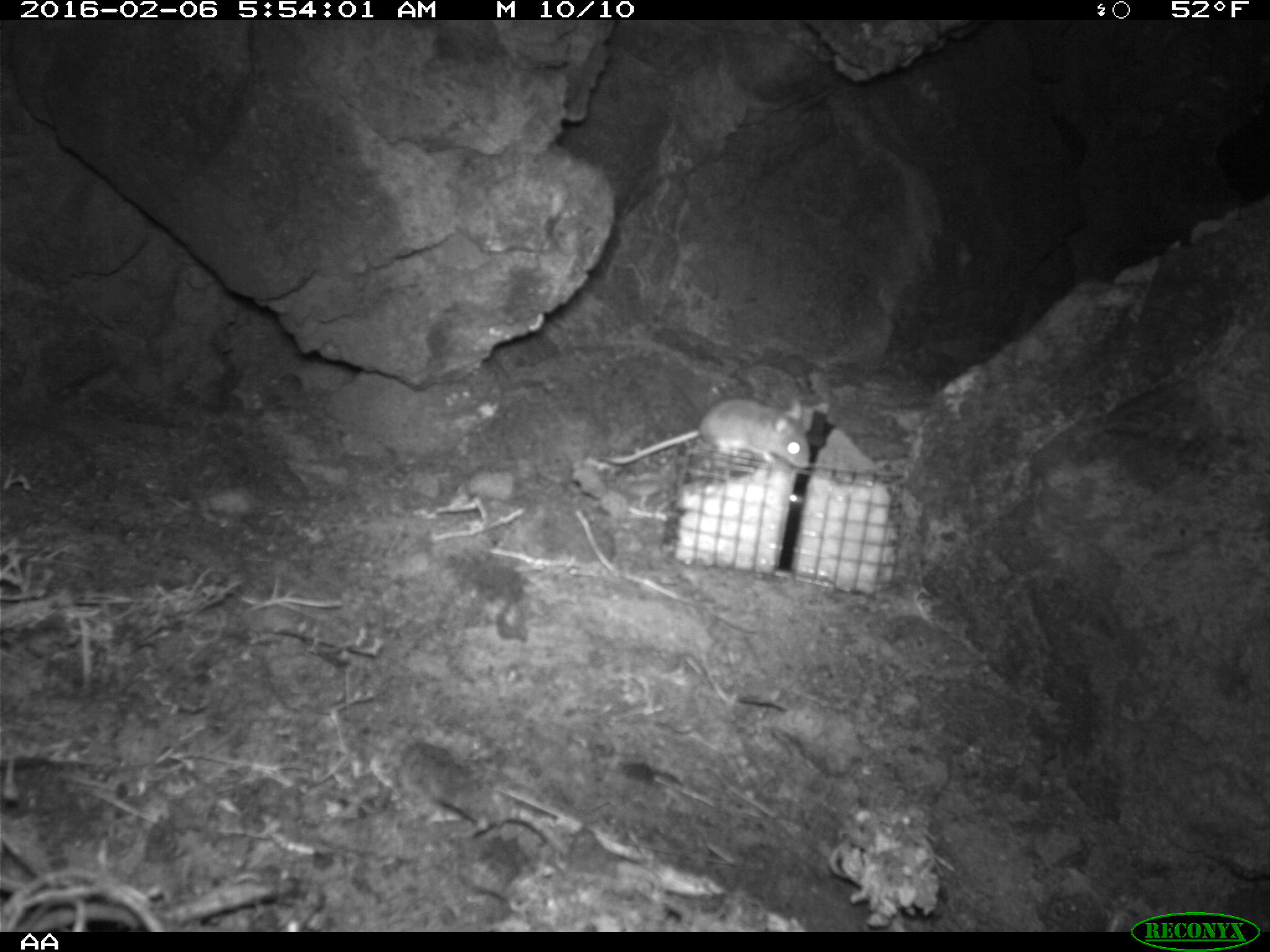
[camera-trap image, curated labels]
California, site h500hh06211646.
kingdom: Animalia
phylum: Chordata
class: Mammalia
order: Rodentia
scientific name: Rodentia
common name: rodent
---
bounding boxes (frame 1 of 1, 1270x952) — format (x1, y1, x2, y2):
rodent: (602, 394, 814, 467)